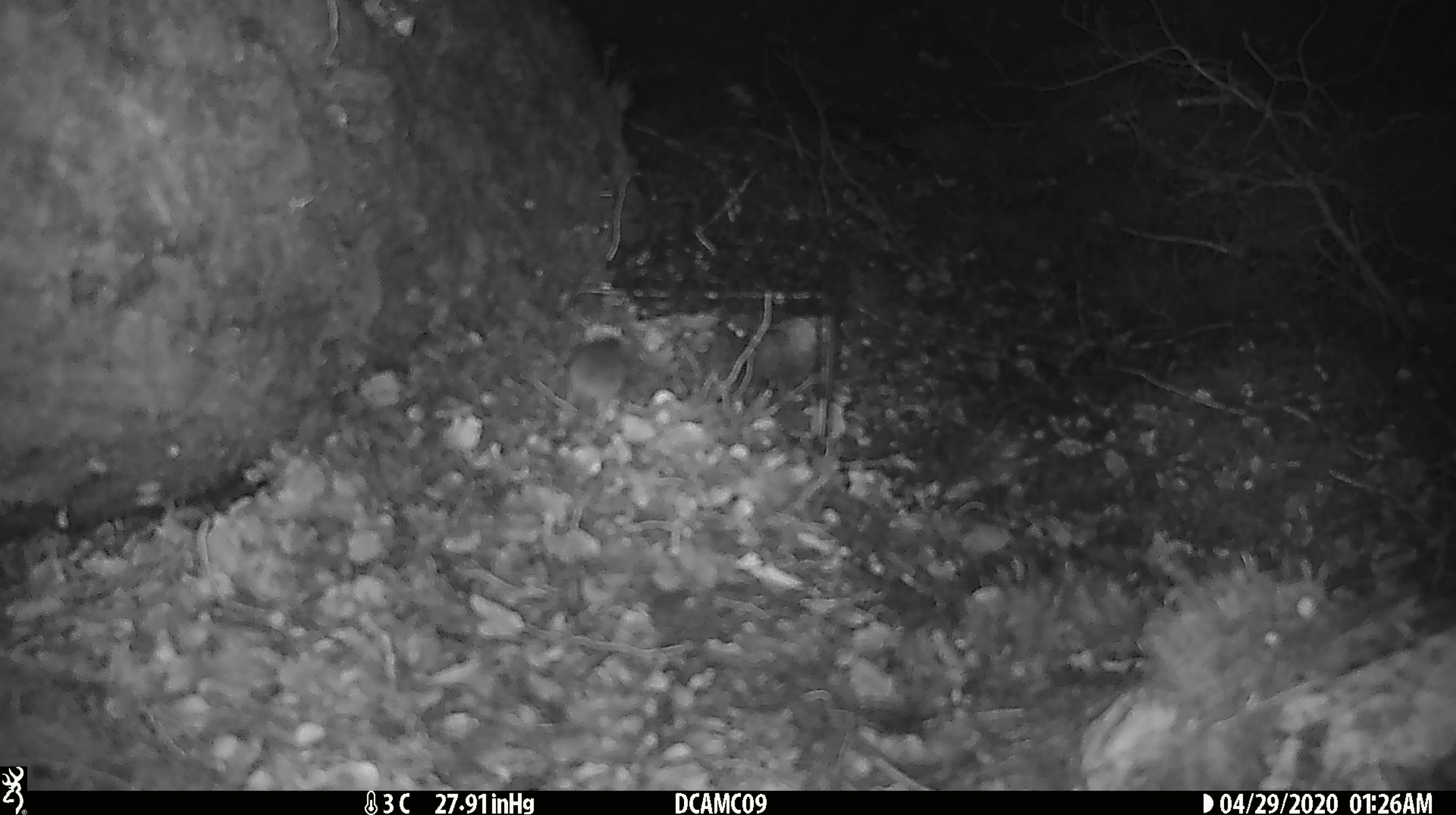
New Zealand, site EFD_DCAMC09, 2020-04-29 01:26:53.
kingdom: Animalia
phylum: Chordata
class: Mammalia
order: Rodentia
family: Muridae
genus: Mus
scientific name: Mus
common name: mouse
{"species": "mouse (Mus)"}